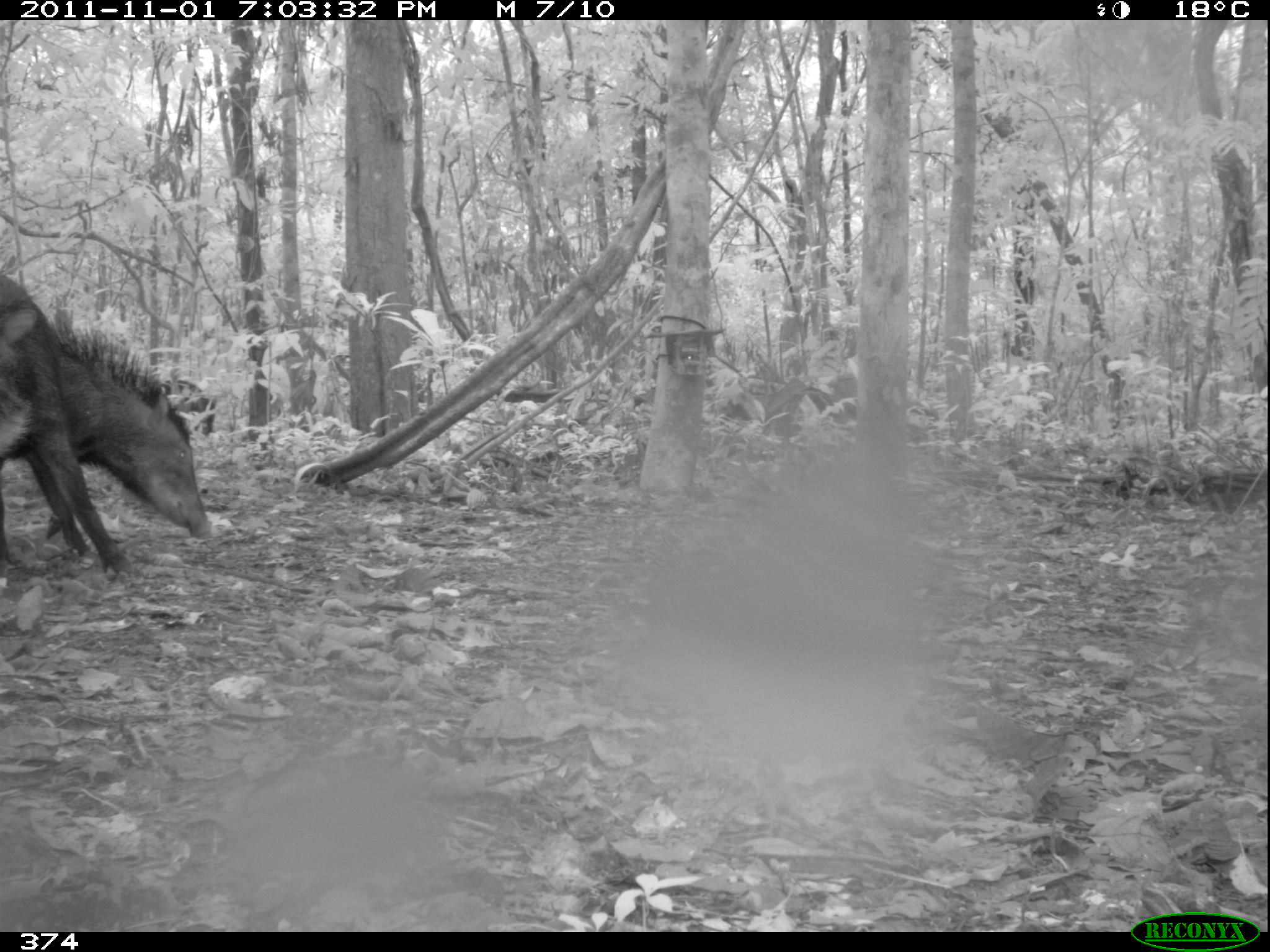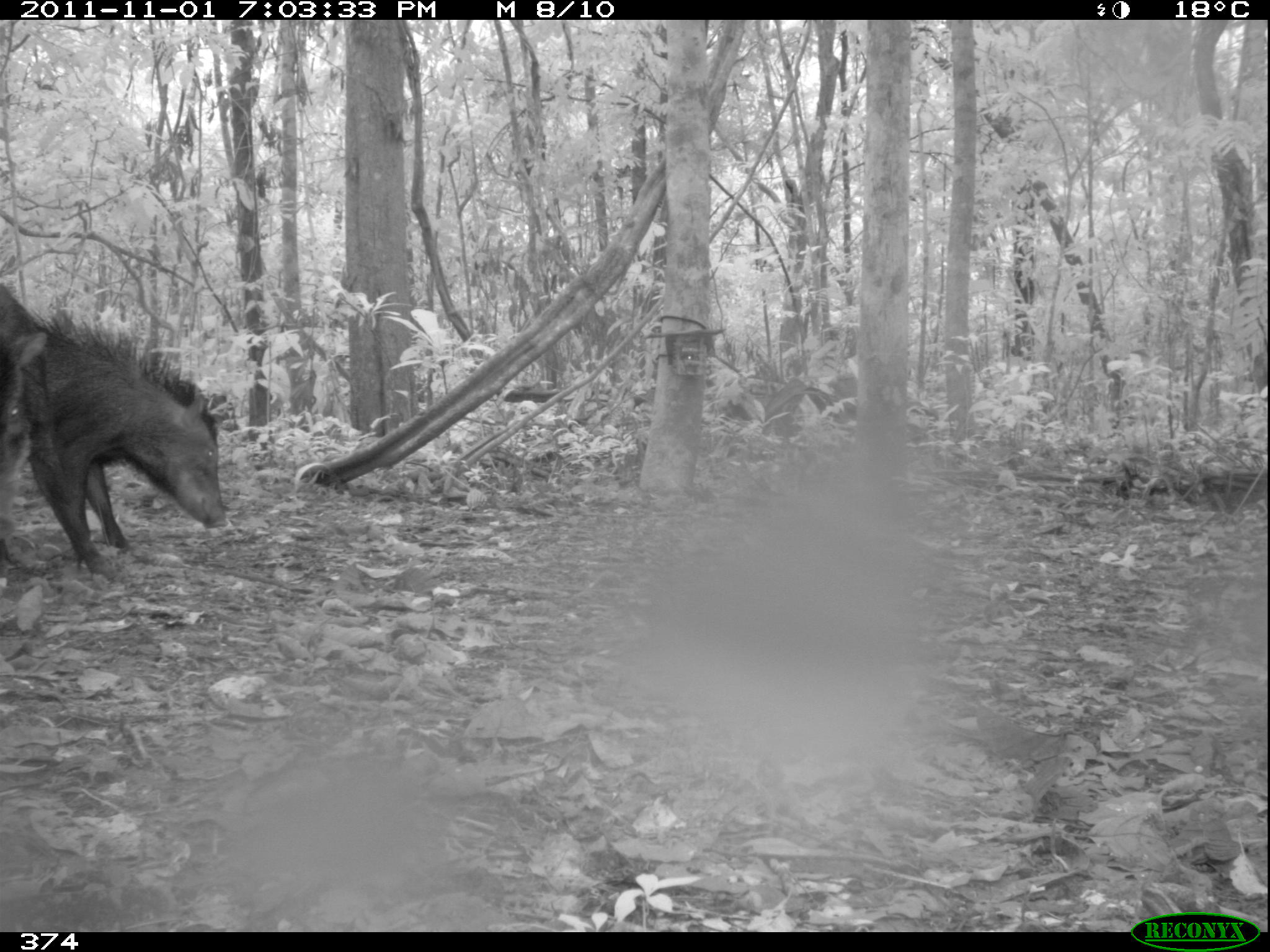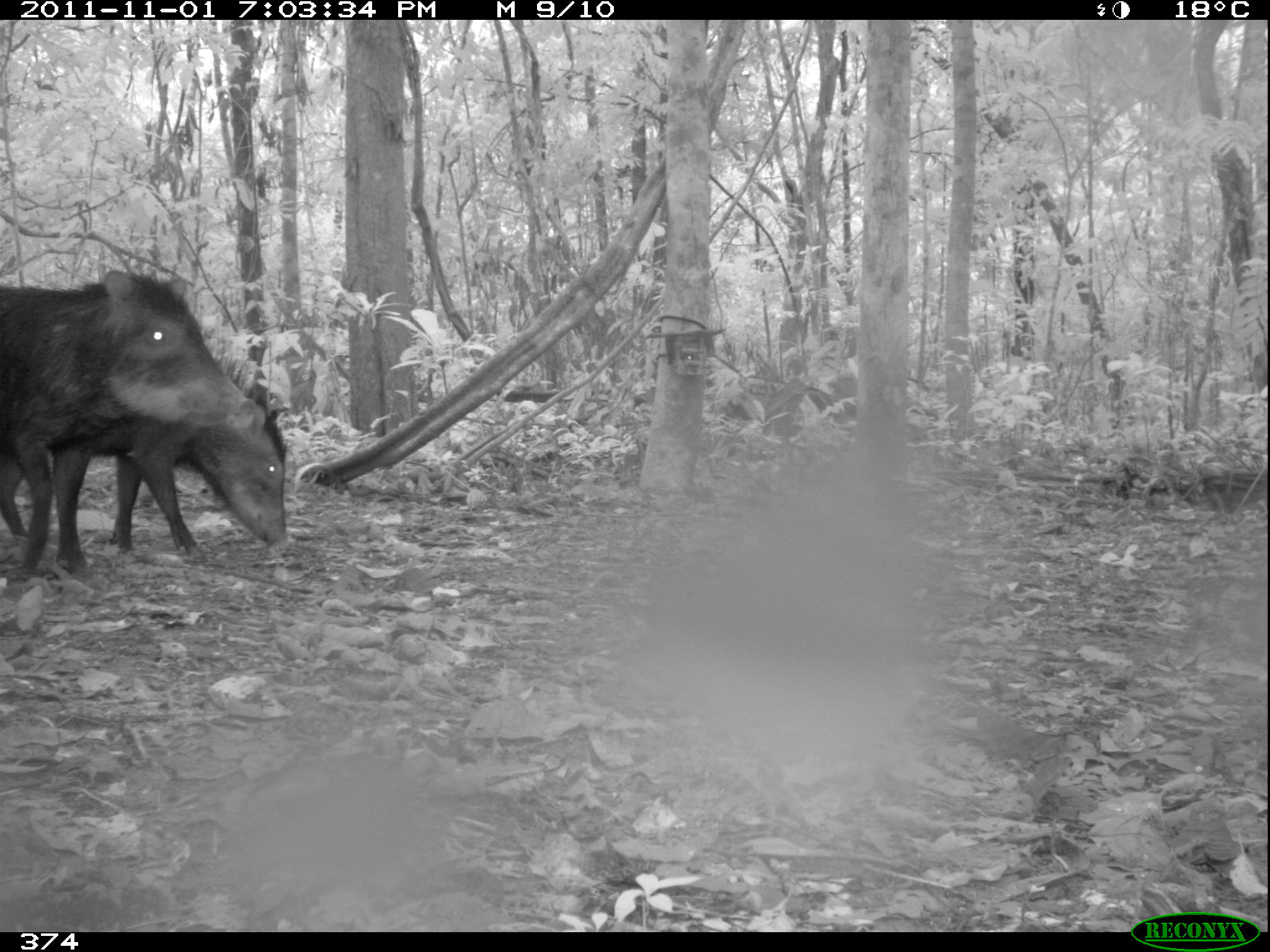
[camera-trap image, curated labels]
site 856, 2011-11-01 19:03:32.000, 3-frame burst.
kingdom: Animalia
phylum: Chordata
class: Mammalia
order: Artiodactyla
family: Tayassuidae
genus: Tayassu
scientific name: Tayassu pecari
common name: white-lipped peccary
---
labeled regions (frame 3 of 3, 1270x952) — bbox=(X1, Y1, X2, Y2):
tayassu pecari: bbox=(0, 270, 302, 586); bbox=(0, 355, 281, 566)